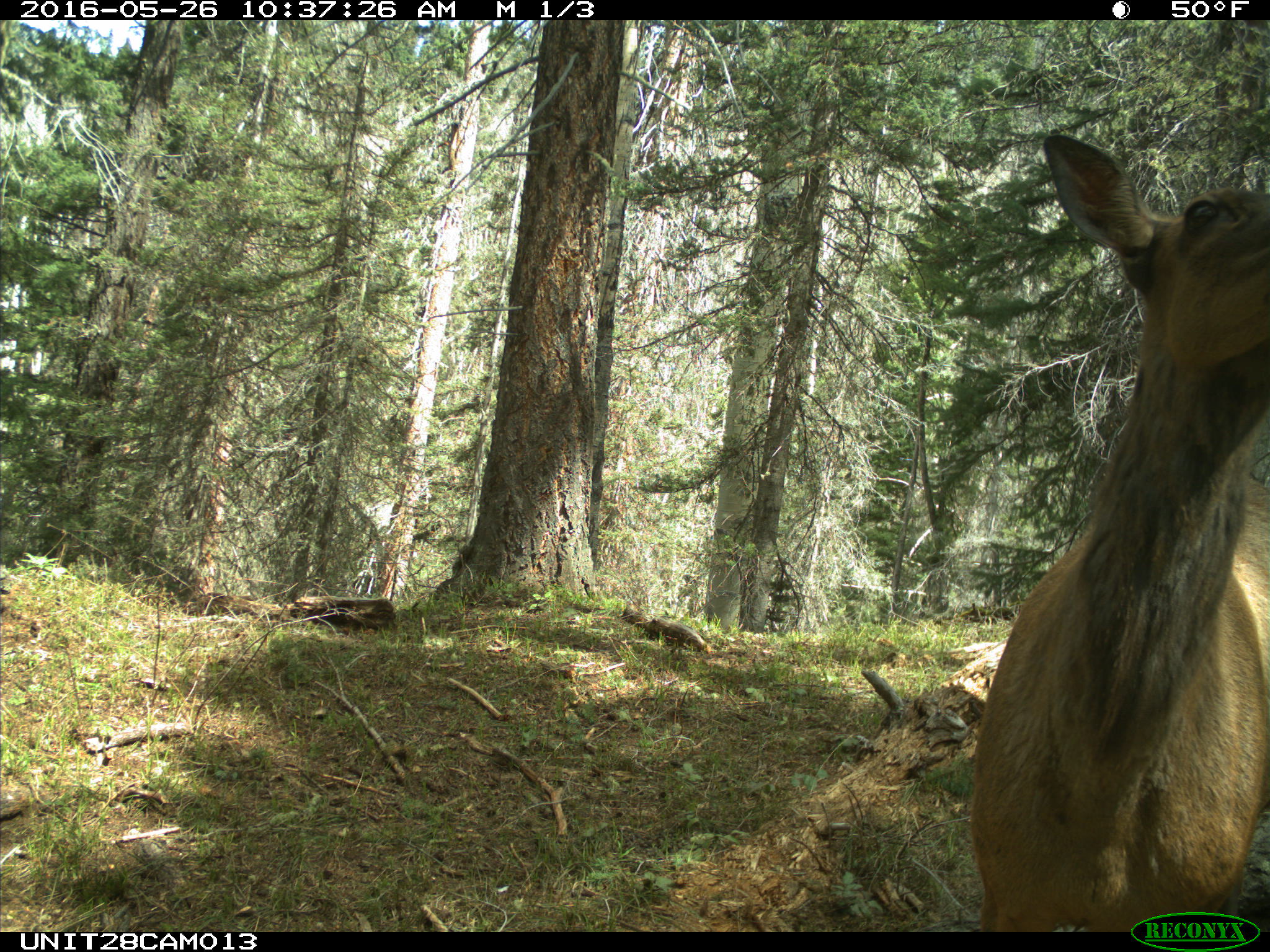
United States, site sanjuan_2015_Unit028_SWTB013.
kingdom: Animalia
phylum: Chordata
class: Mammalia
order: Artiodactyla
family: Cervidae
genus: Cervus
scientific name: Cervus elaphus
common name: red deer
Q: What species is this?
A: Cervus elaphus (red deer).